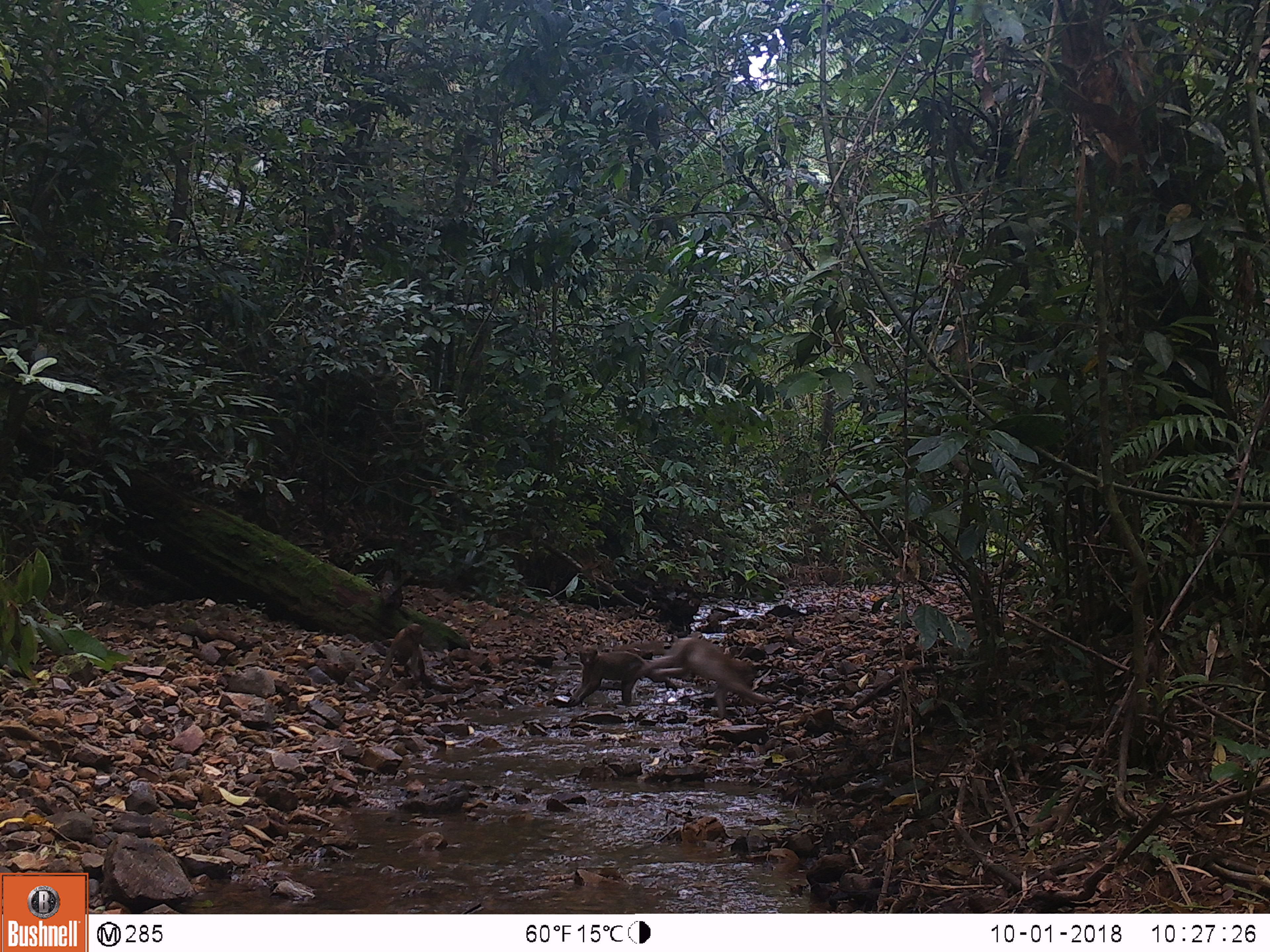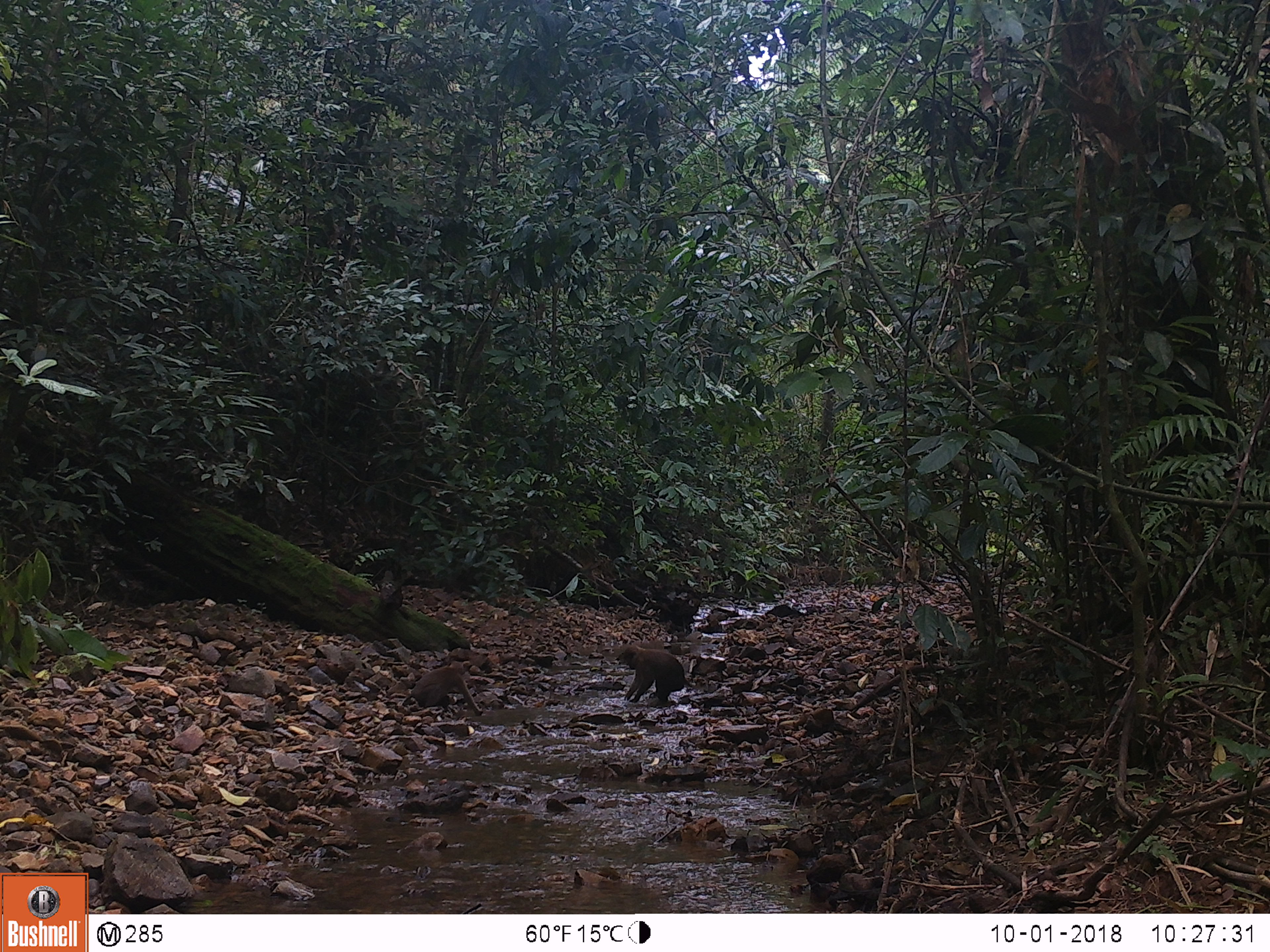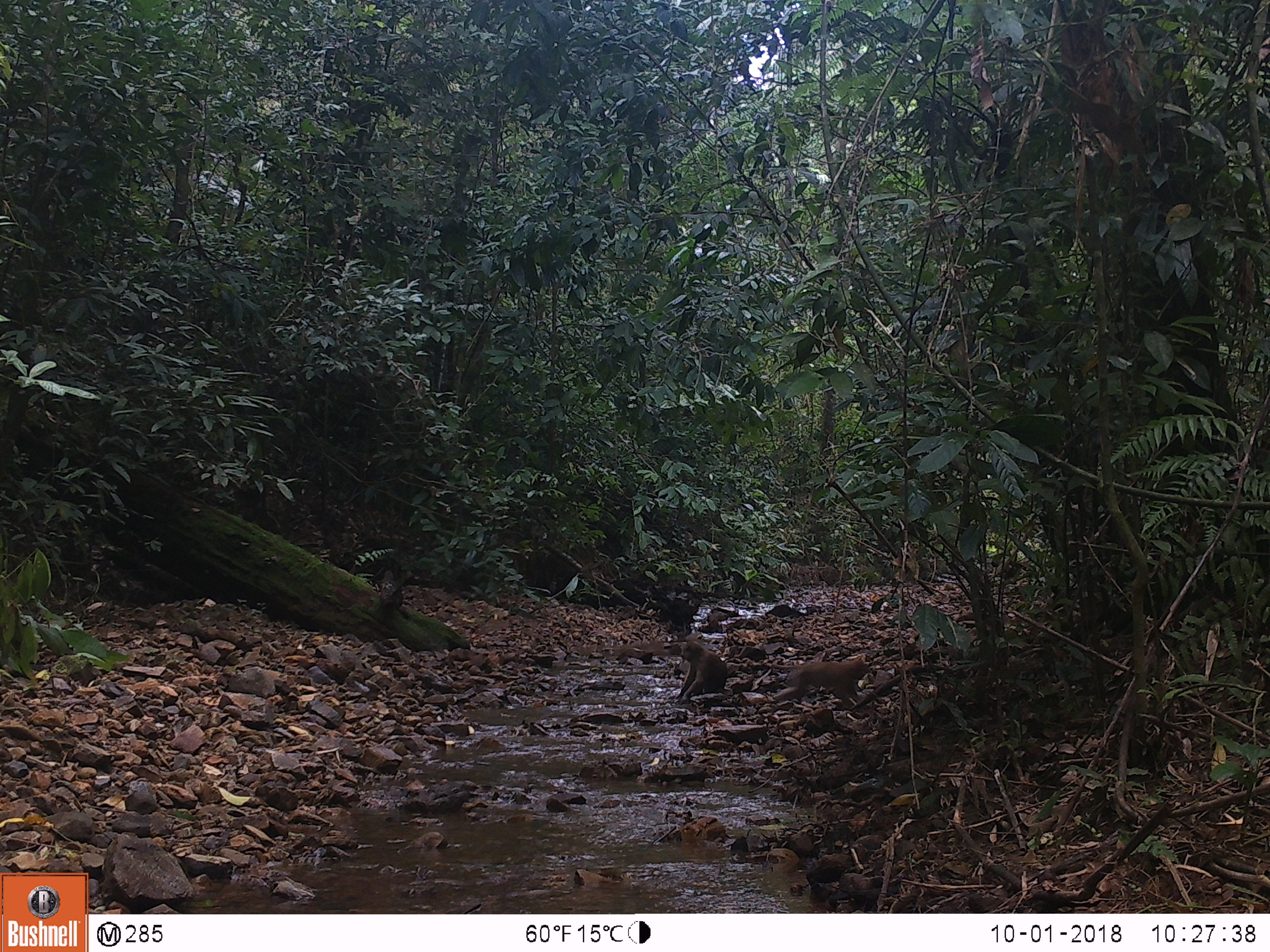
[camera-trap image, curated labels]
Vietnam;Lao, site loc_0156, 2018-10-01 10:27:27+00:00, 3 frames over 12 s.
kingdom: Animalia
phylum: Chordata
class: Mammalia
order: Primates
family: Cercopithecidae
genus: Macaca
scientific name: Macaca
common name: macaques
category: assam or rhesus macaque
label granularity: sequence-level